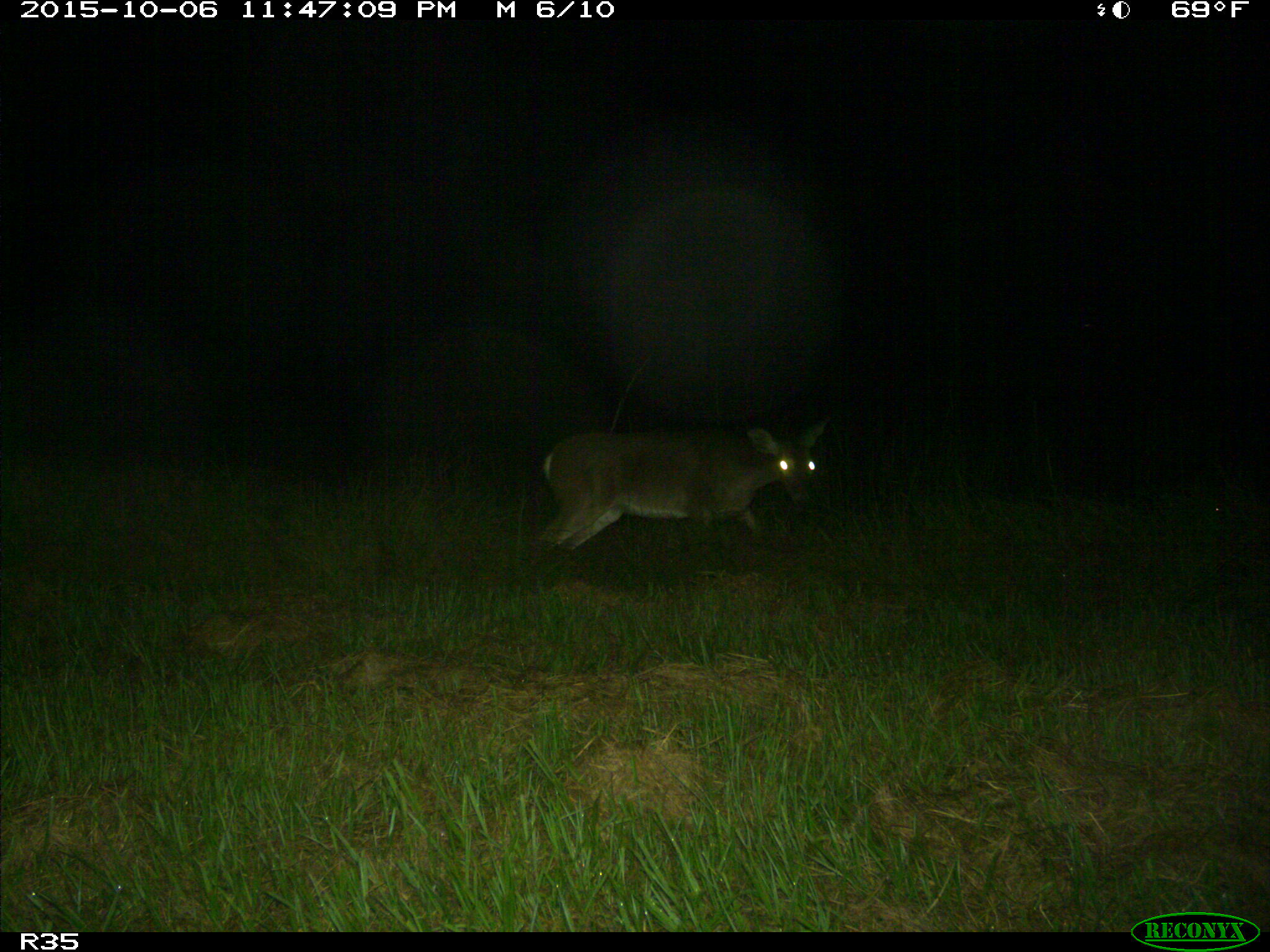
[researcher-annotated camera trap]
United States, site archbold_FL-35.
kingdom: Animalia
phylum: Chordata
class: Mammalia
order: Artiodactyla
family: Cervidae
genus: Odocoileus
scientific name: Odocoileus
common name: deer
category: unidentified deer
Unidentified deer (deer) (Odocoileus).